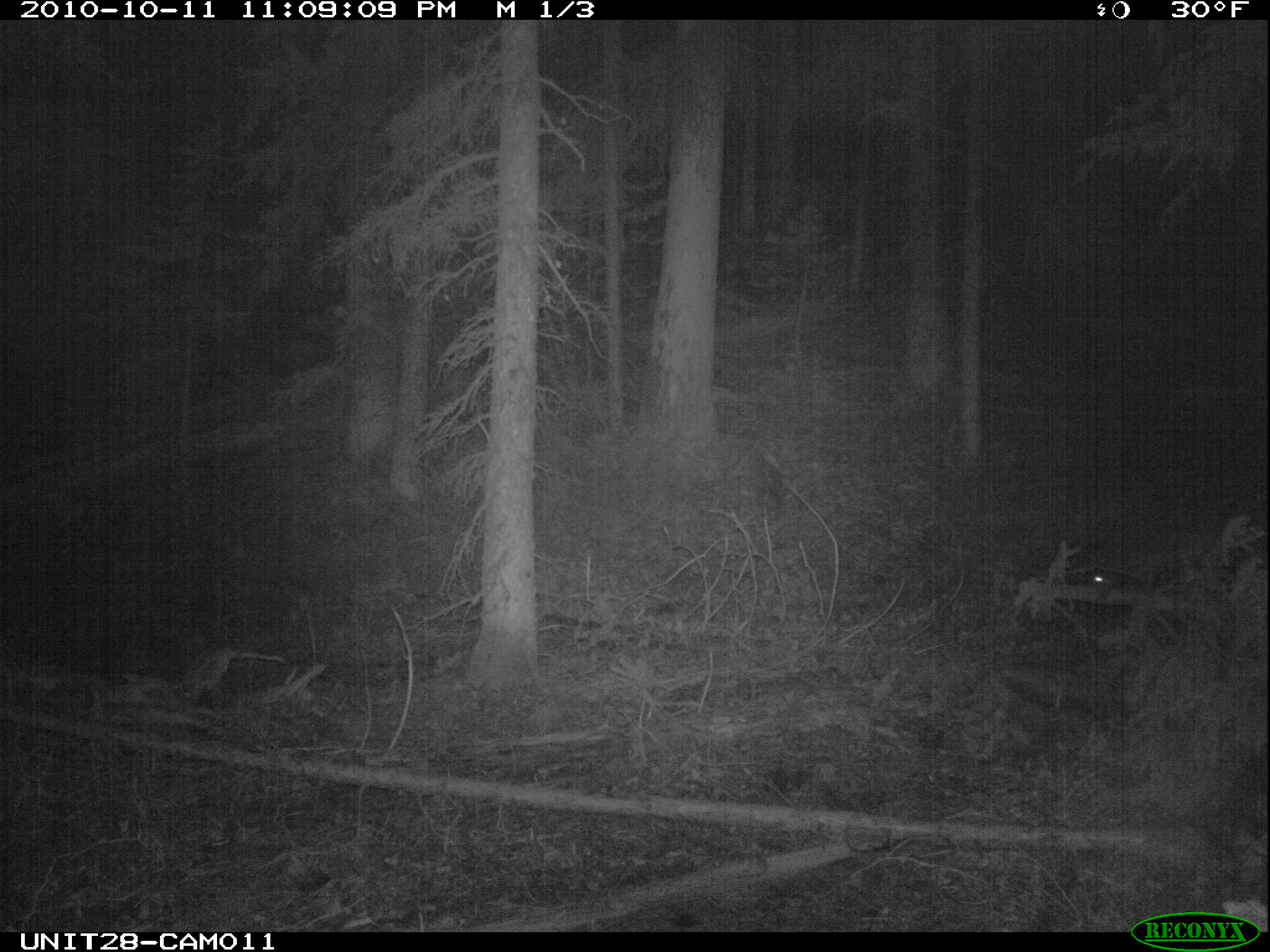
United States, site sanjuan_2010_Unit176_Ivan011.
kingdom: Animalia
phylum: Chordata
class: Mammalia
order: Carnivora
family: Canidae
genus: Canis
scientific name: Canis latrans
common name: coyote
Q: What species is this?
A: Canis latrans (coyote).